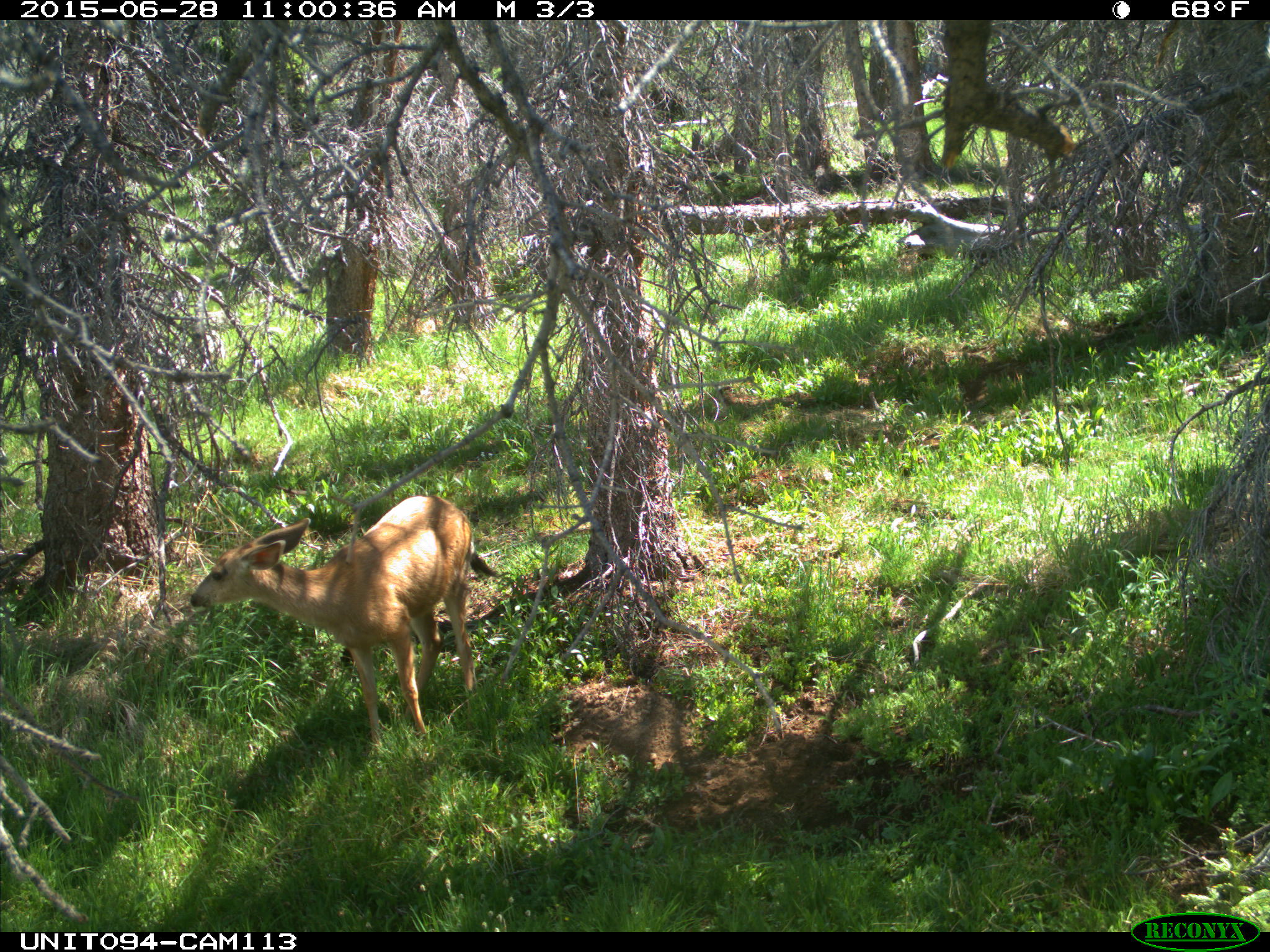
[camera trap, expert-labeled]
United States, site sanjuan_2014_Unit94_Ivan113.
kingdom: Animalia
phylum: Chordata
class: Mammalia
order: Artiodactyla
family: Cervidae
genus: Odocoileus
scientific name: Odocoileus hemionus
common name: mule deer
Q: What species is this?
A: Odocoileus hemionus (mule deer).